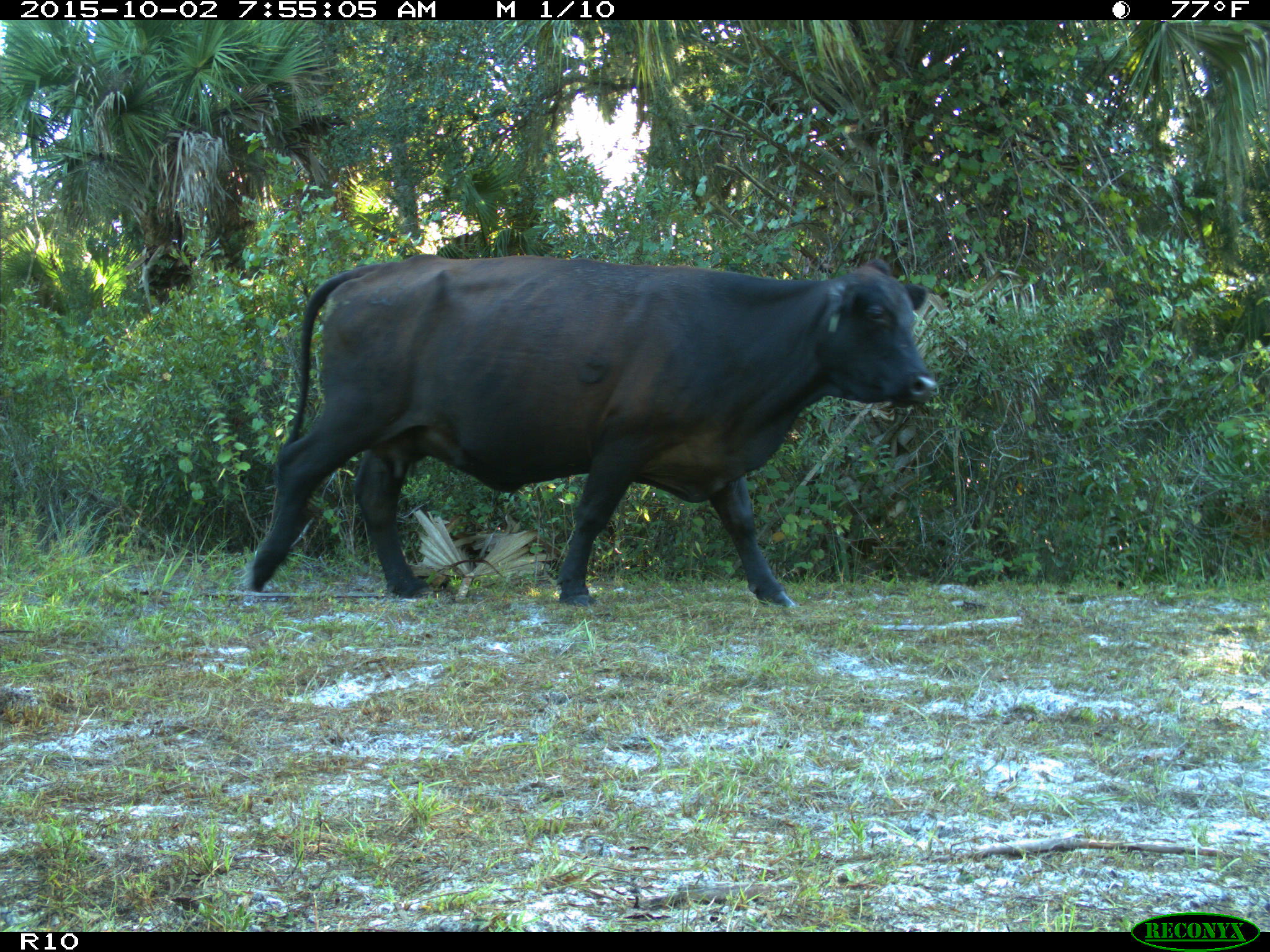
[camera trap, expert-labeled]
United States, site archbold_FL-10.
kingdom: Animalia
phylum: Chordata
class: Mammalia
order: Artiodactyla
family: Bovidae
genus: Bos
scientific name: Bos taurus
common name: domestic cow